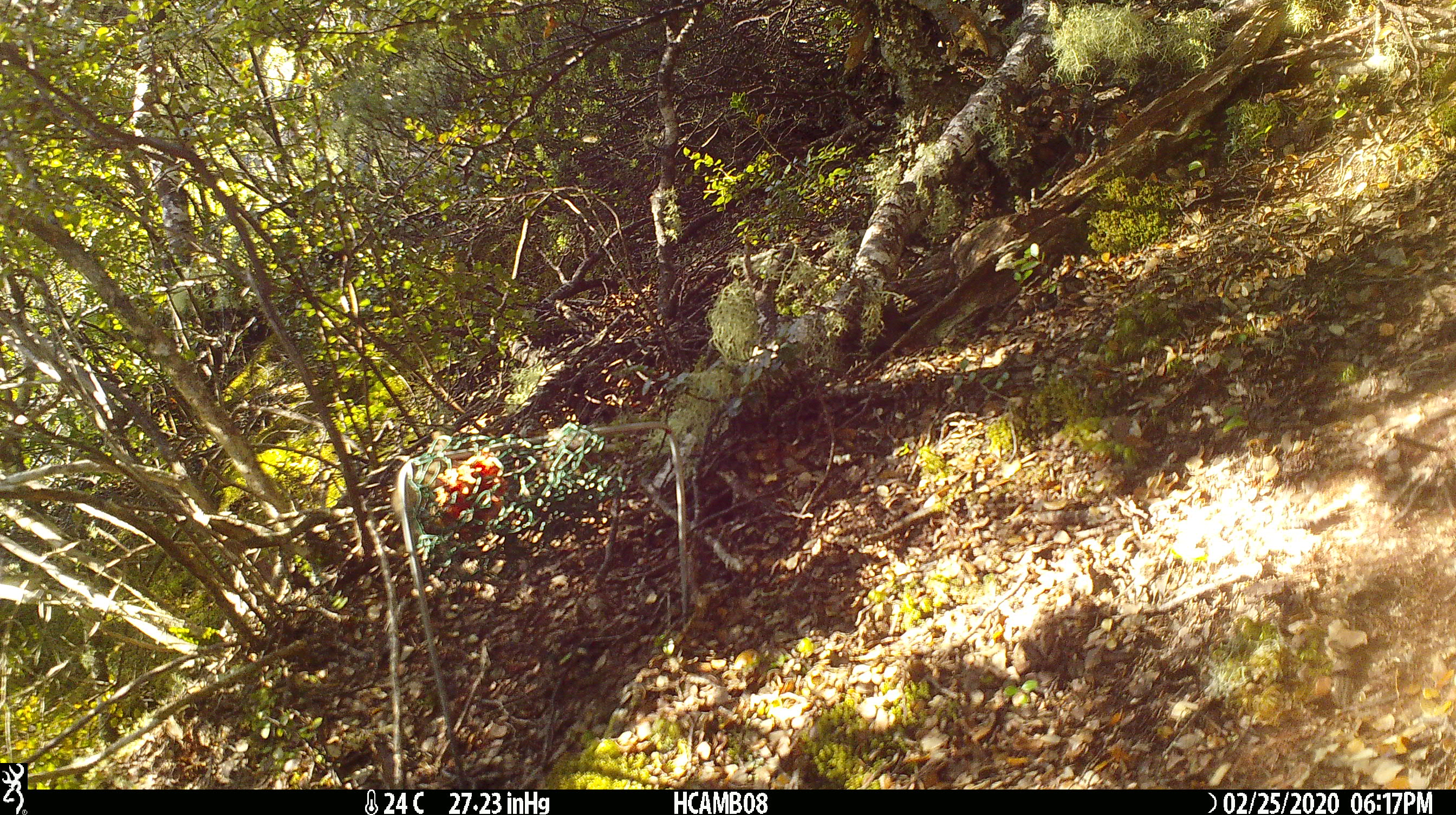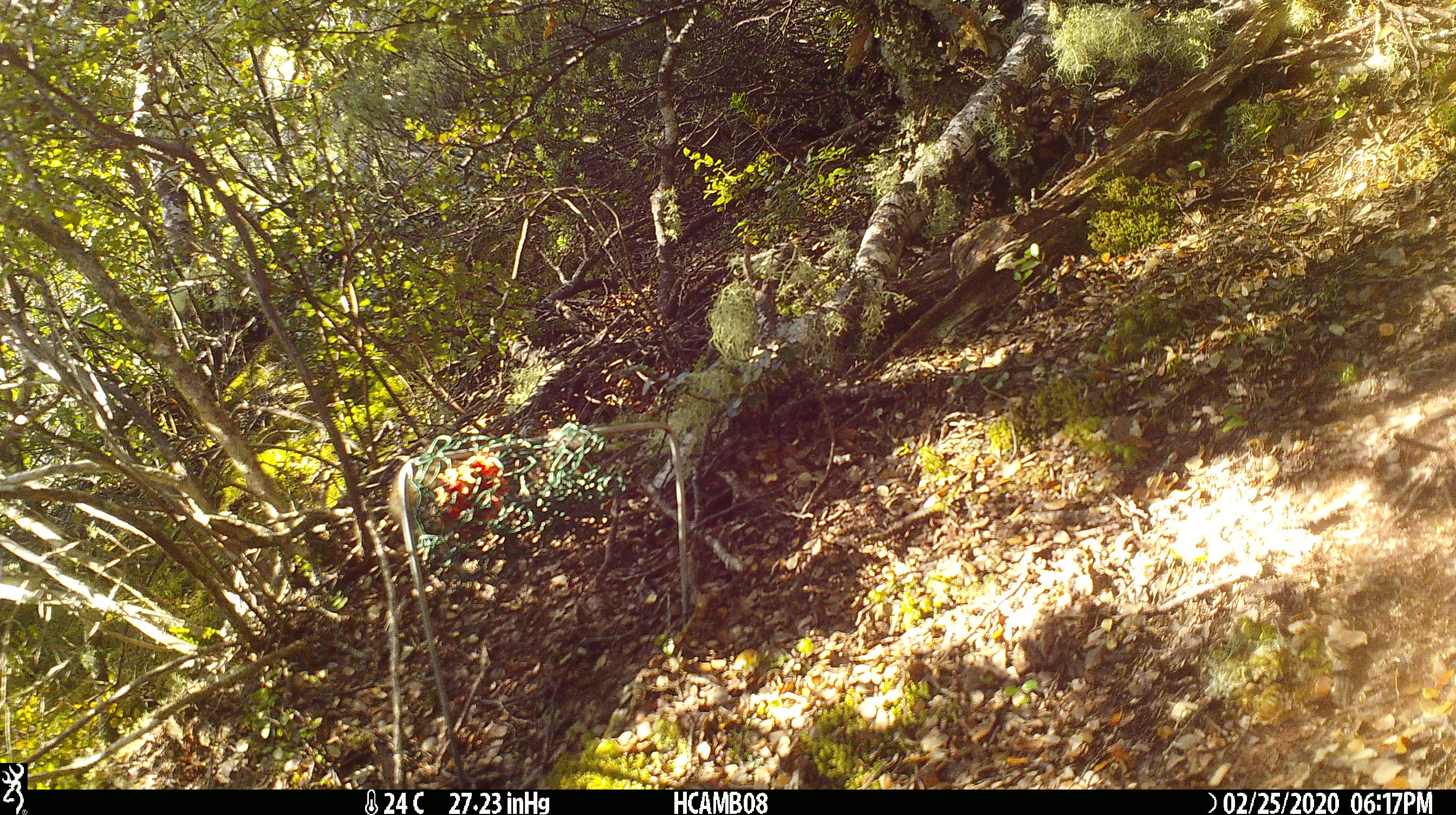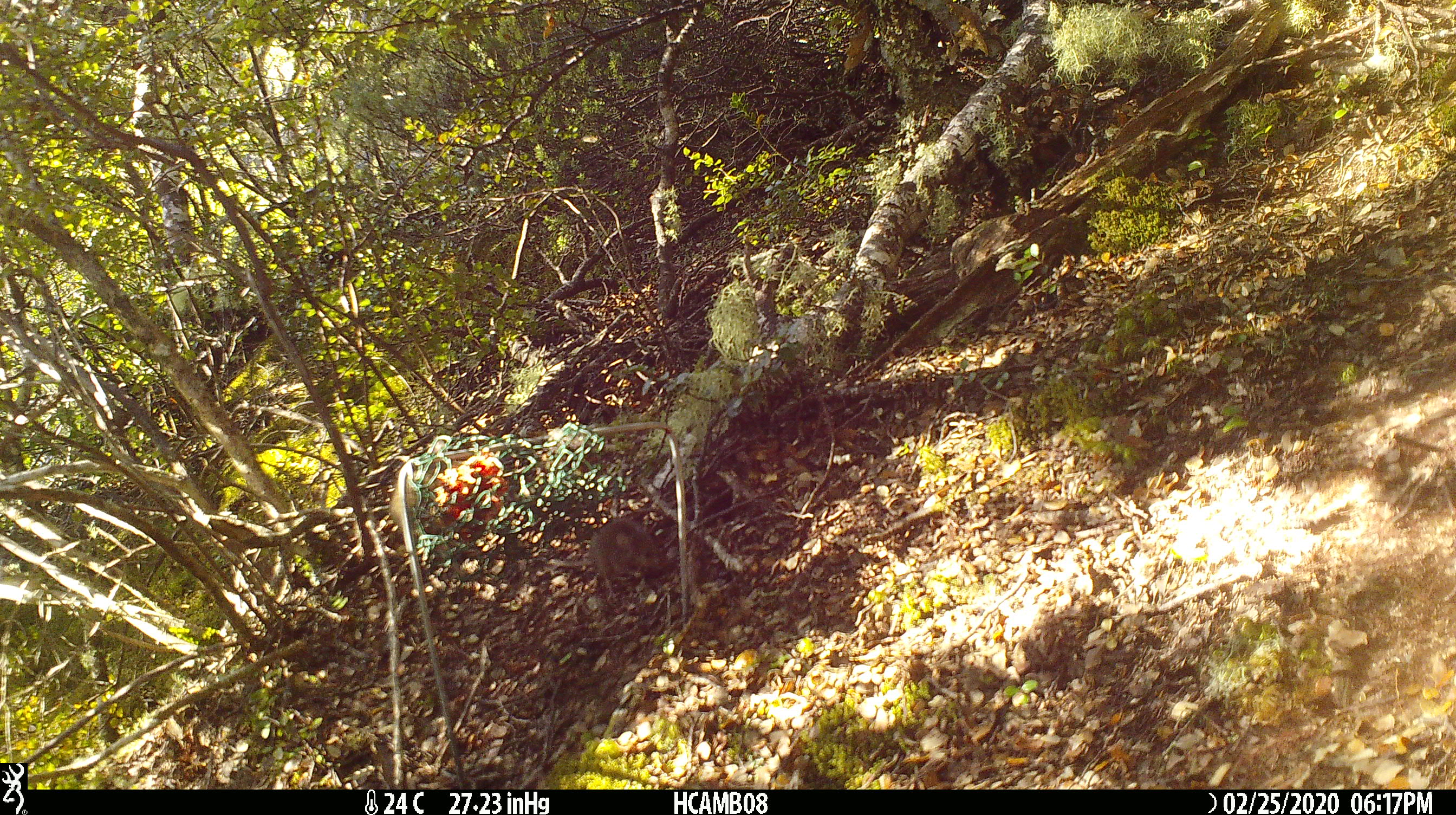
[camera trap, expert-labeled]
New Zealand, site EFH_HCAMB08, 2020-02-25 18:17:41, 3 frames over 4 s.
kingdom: Animalia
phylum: Chordata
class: Mammalia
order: Rodentia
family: Muridae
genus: Mus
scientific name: Mus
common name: mouse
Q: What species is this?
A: Mouse (Mus).